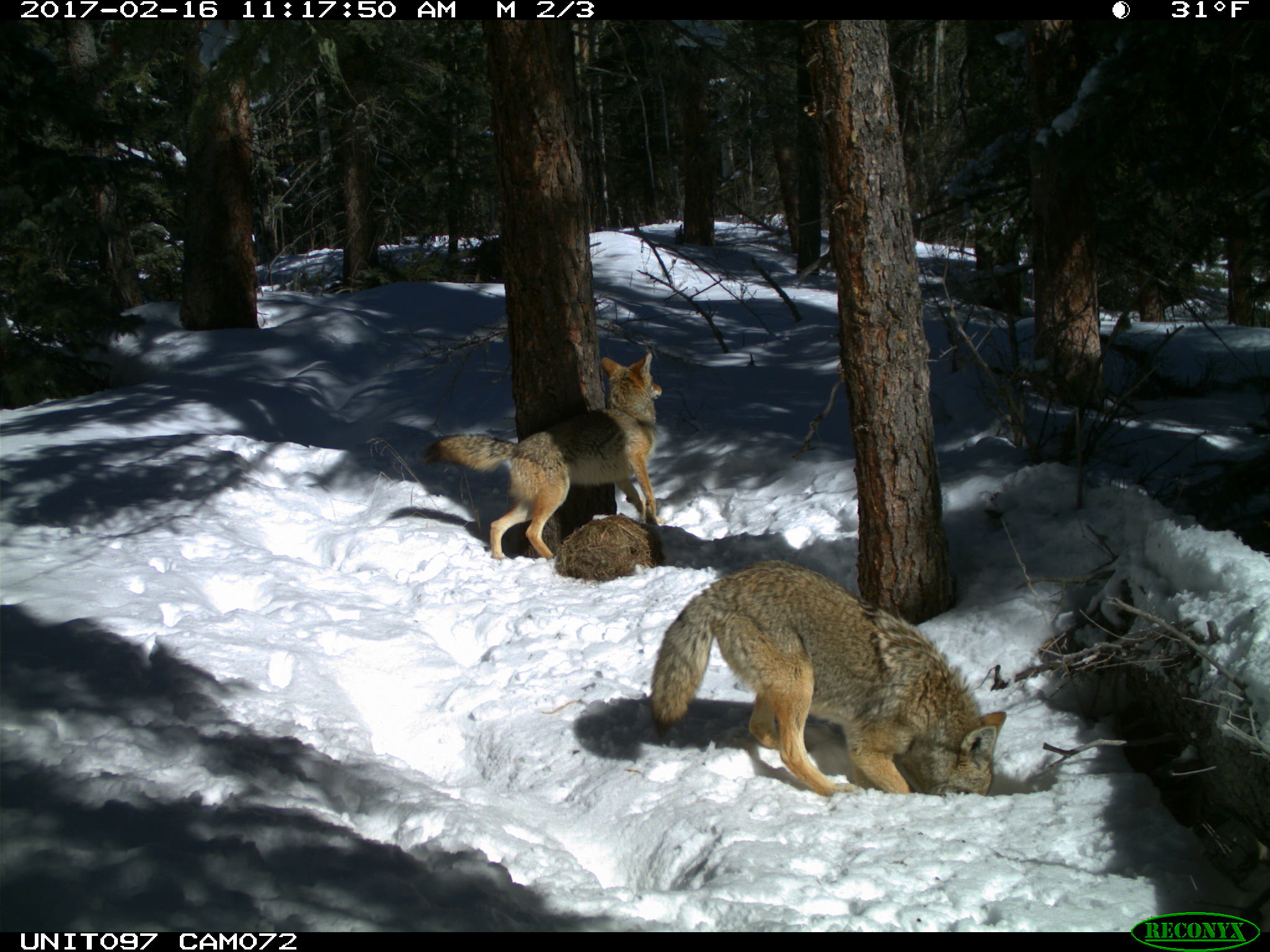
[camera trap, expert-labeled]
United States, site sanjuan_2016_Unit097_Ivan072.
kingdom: Animalia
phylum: Chordata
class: Mammalia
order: Carnivora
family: Canidae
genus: Canis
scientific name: Canis latrans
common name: coyote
Canis latrans (coyote).